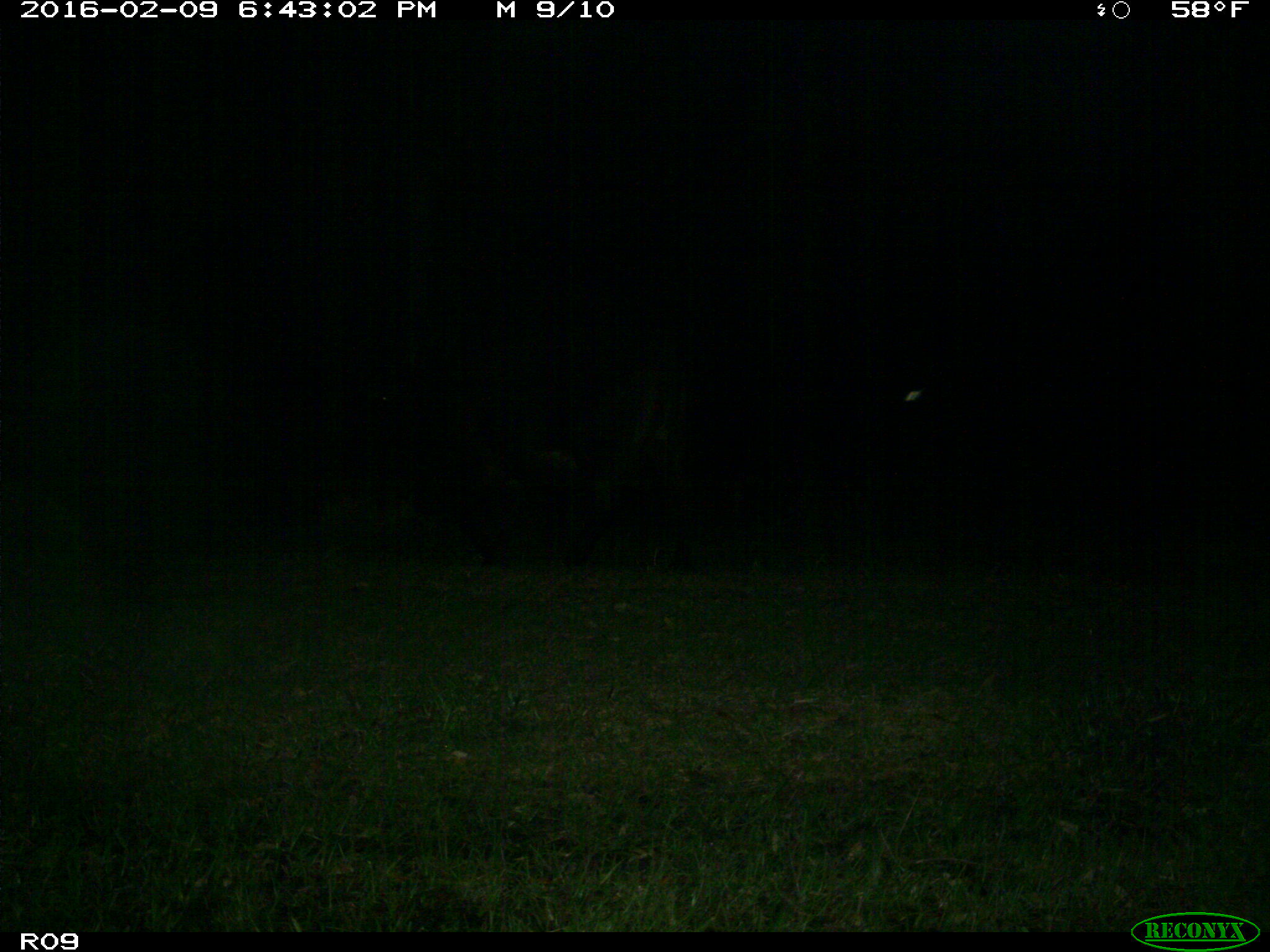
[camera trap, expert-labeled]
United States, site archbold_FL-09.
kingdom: Animalia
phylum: Chordata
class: Mammalia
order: Artiodactyla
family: Bovidae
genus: Bos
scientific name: Bos taurus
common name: domestic cow